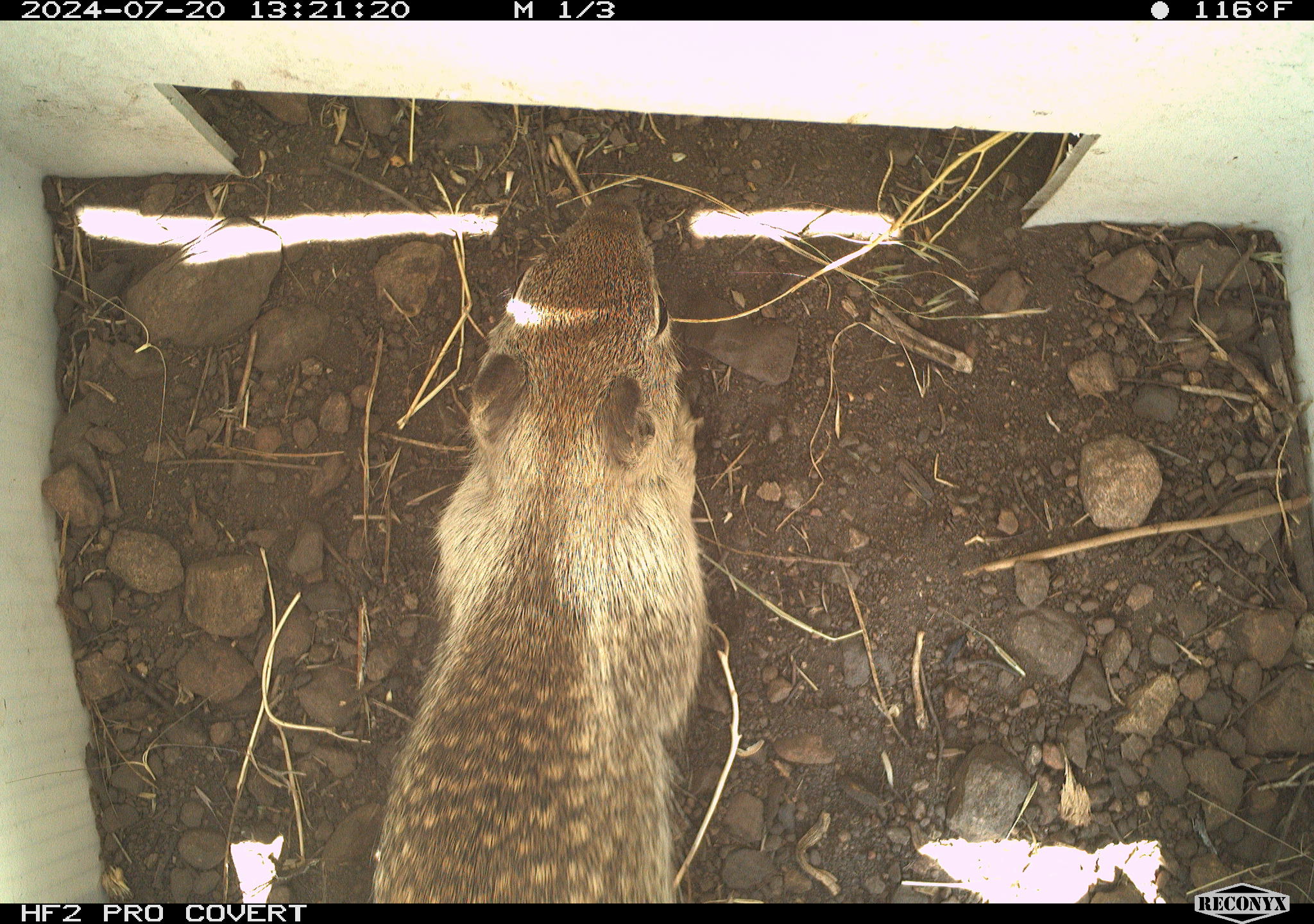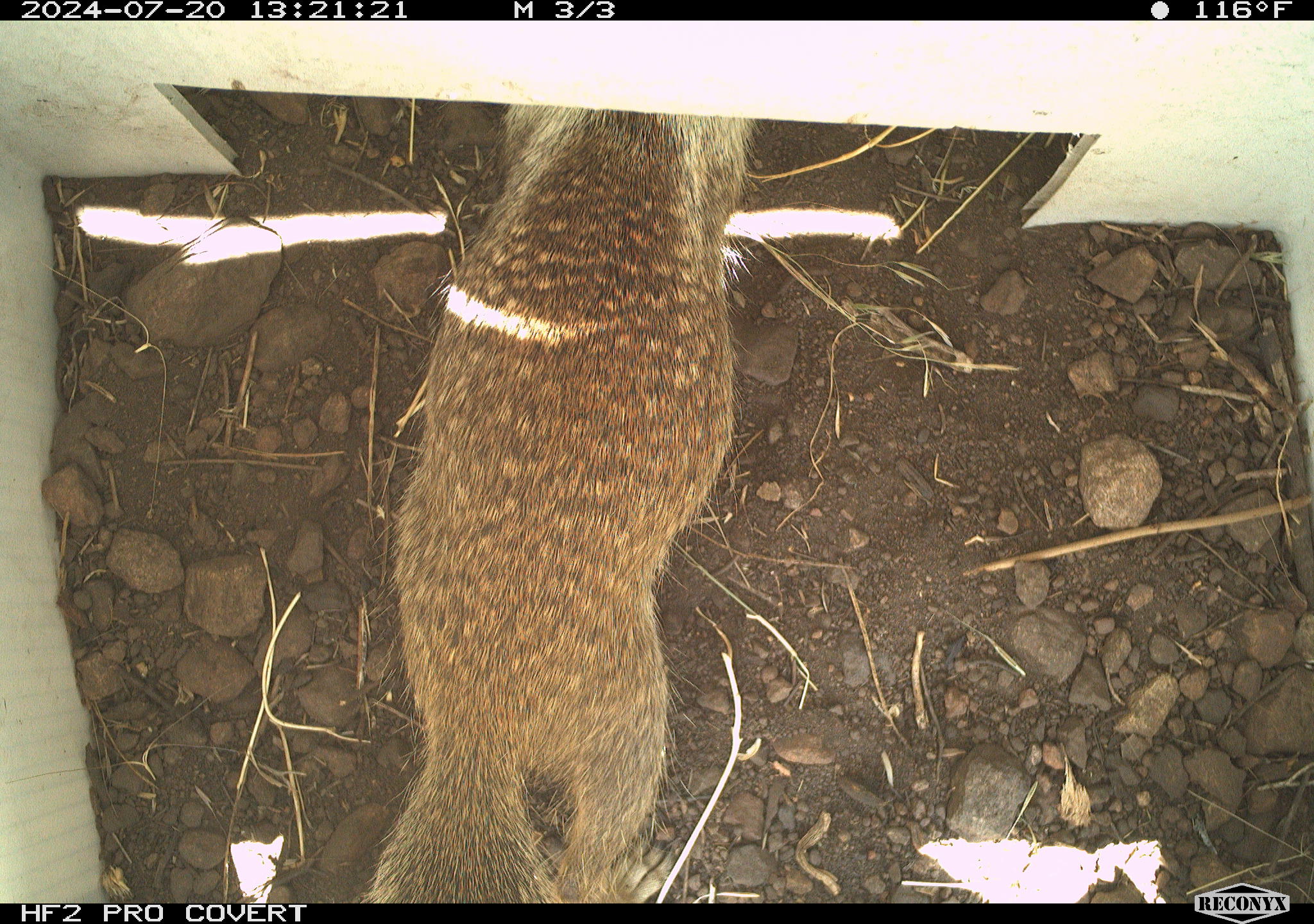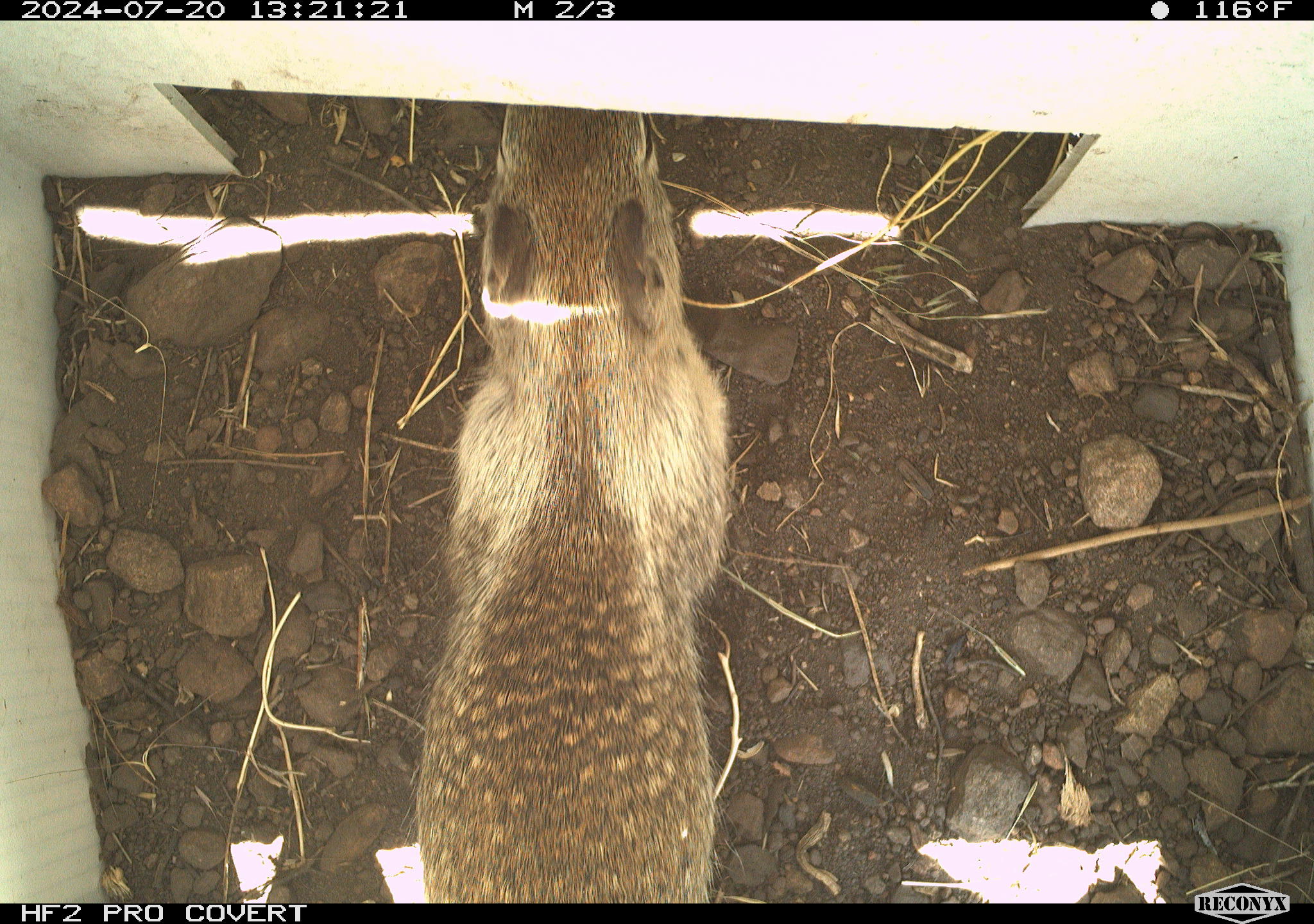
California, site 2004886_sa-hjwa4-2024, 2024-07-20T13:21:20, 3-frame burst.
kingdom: Animalia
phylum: Chordata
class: Mammalia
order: Rodentia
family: Sciuridae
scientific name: Sciuridae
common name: squirrels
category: sciuridae family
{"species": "sciuridae family (squirrels) (Sciuridae)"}